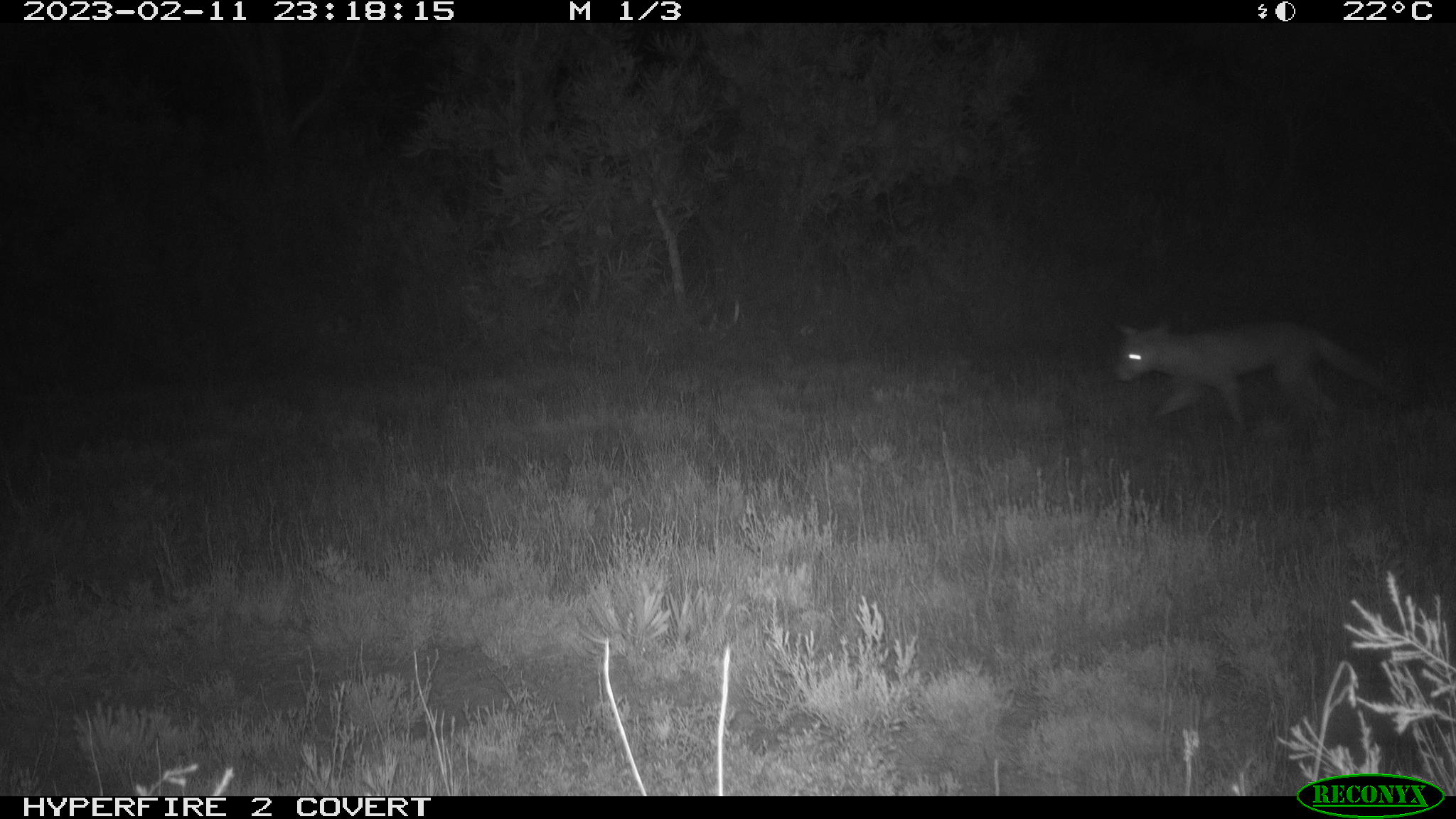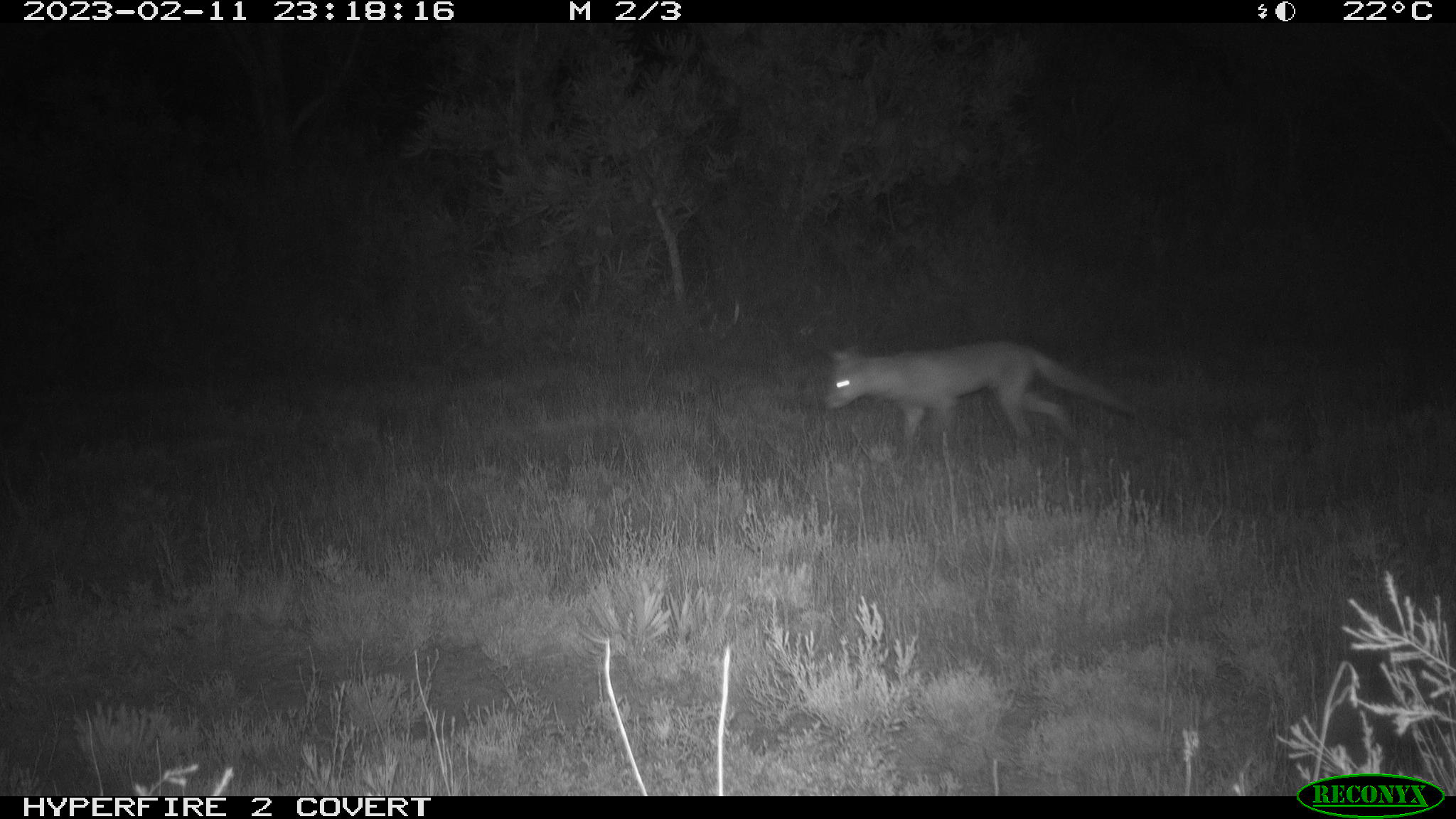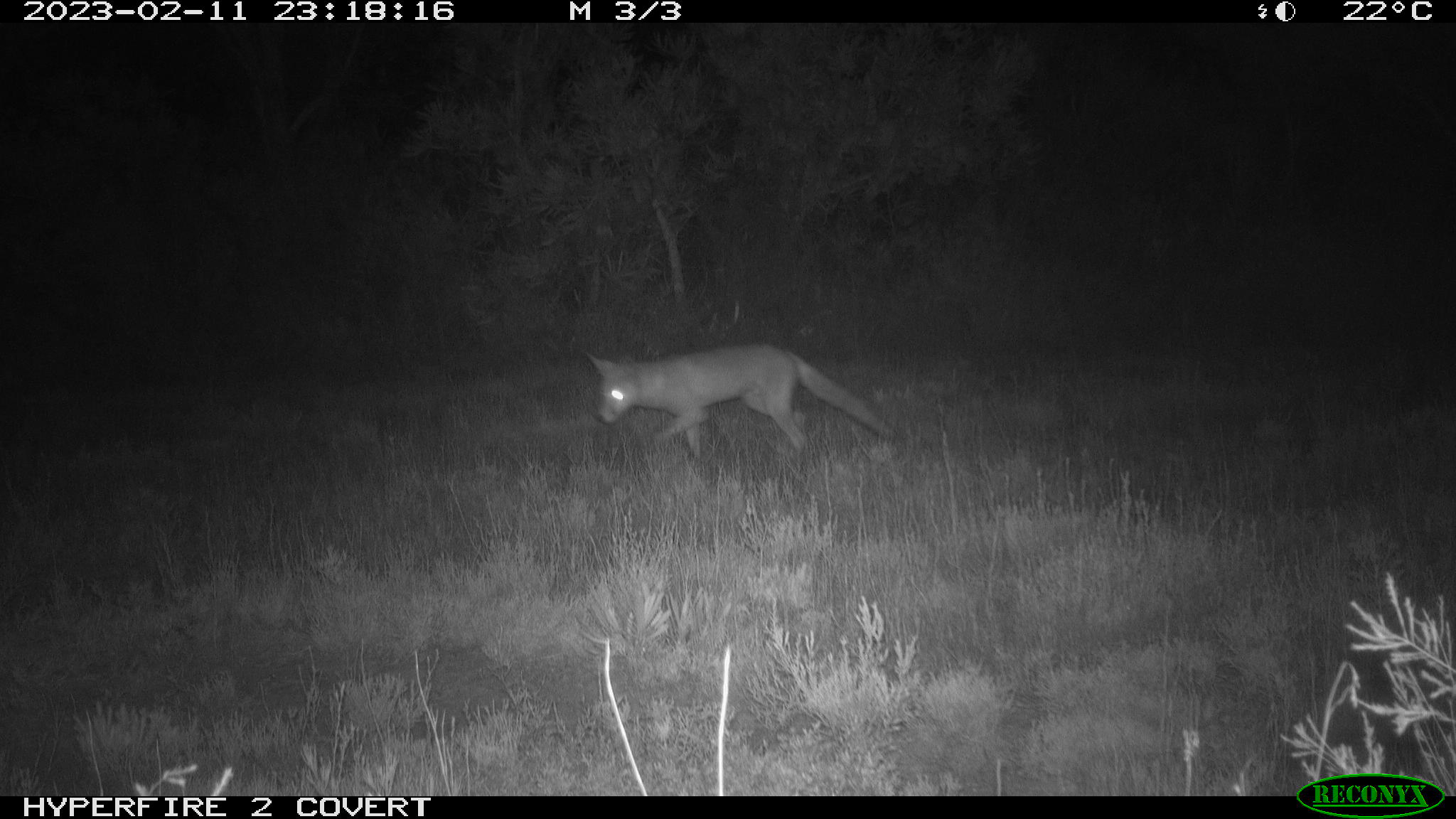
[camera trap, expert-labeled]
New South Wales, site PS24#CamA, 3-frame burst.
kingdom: Animalia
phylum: Chordata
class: Mammalia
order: Carnivora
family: Canidae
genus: Vulpes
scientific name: Vulpes vulpes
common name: red fox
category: fox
Fox (red fox) (Vulpes vulpes).